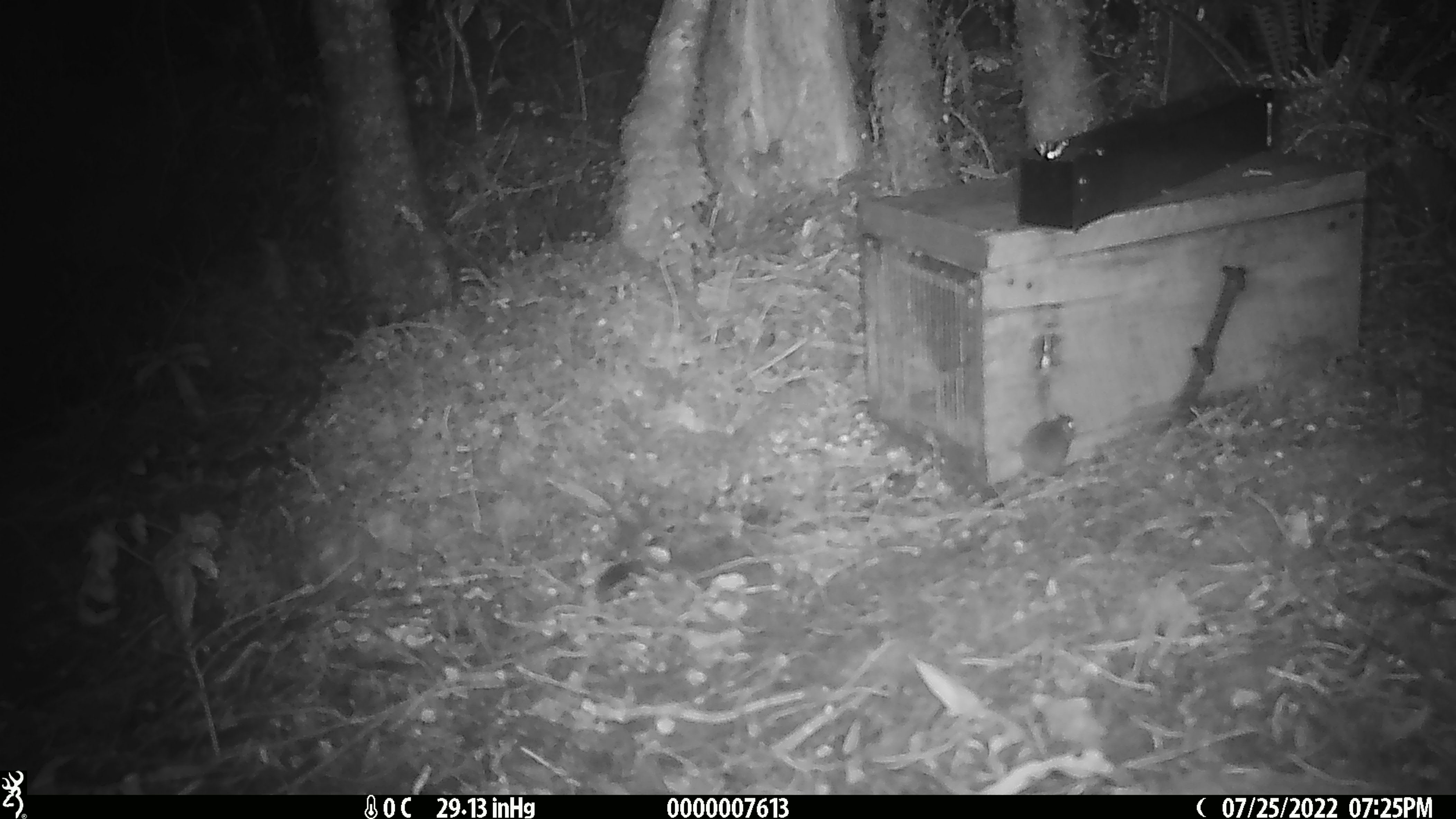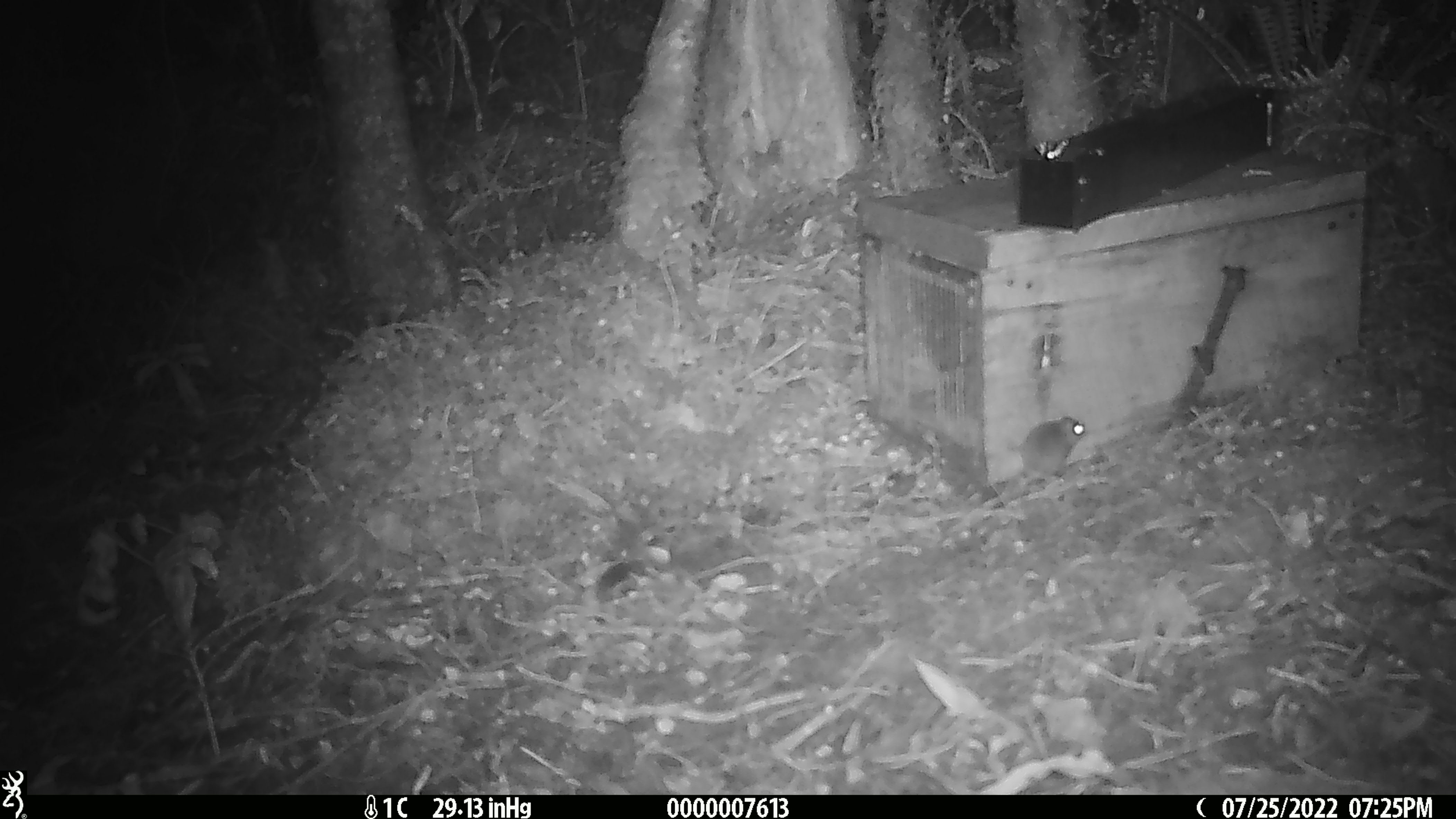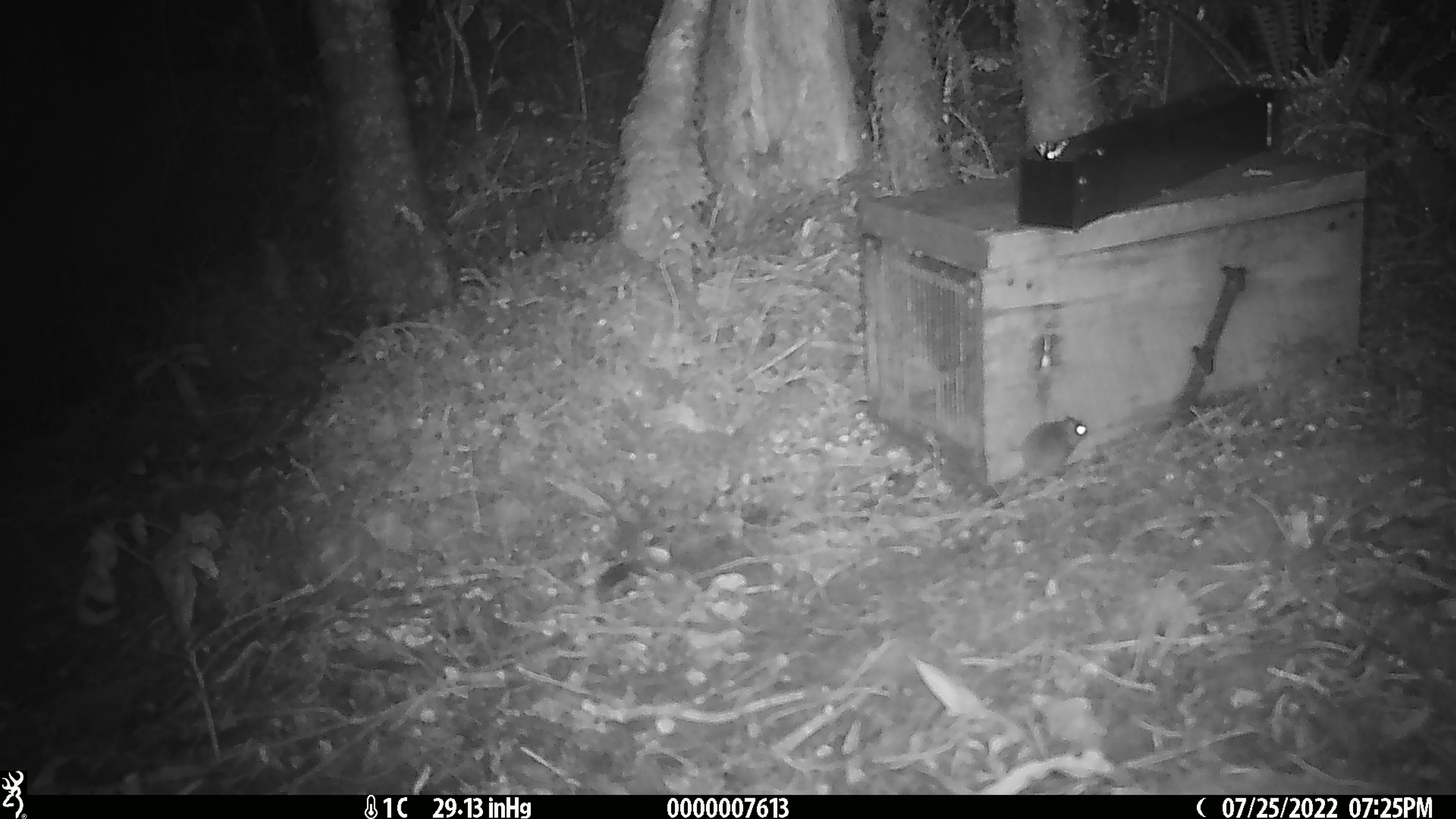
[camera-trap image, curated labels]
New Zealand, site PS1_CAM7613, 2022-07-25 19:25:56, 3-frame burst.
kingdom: Animalia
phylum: Chordata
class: Mammalia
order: Rodentia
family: Muridae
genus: Mus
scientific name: Mus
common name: mouse